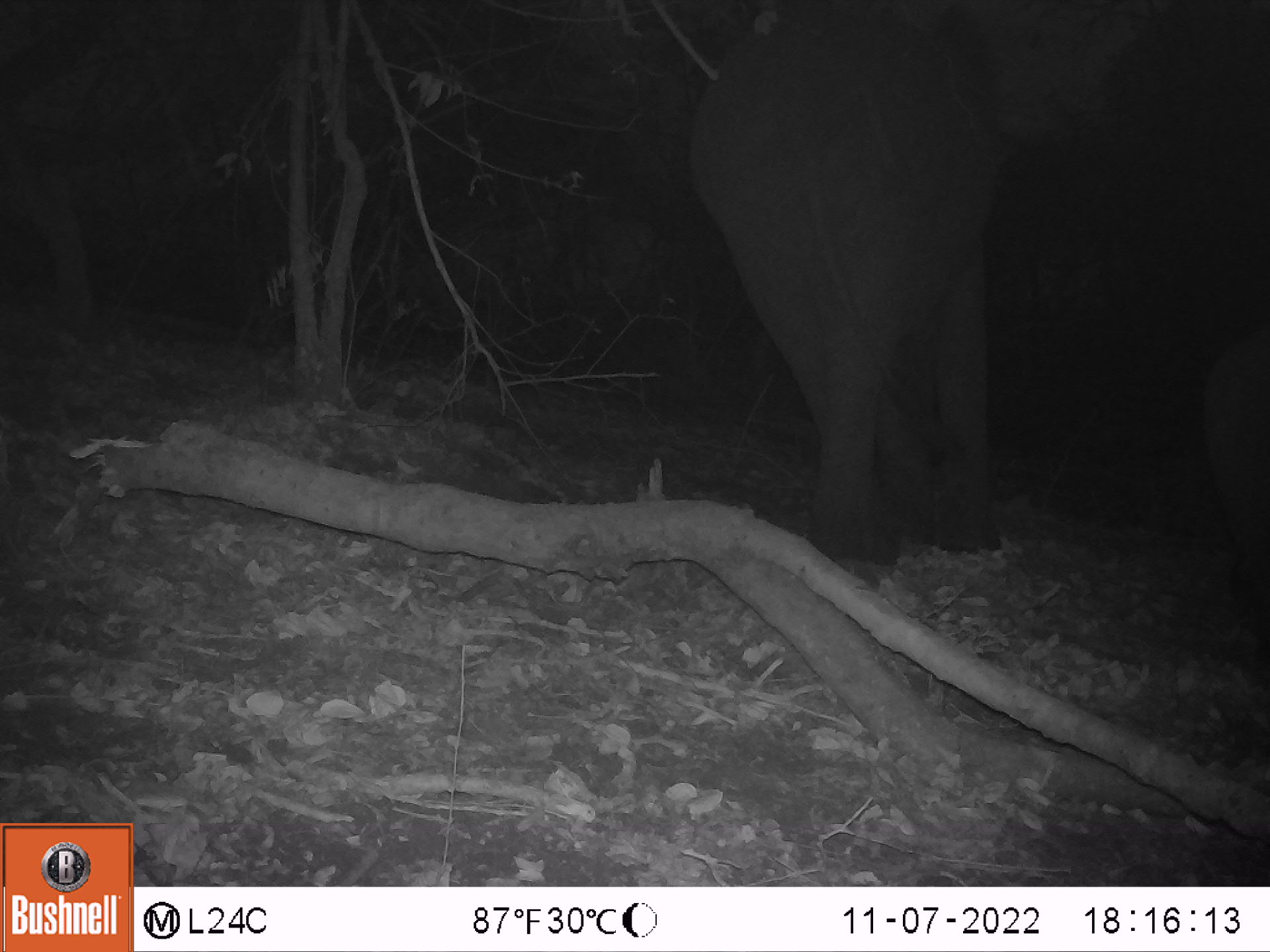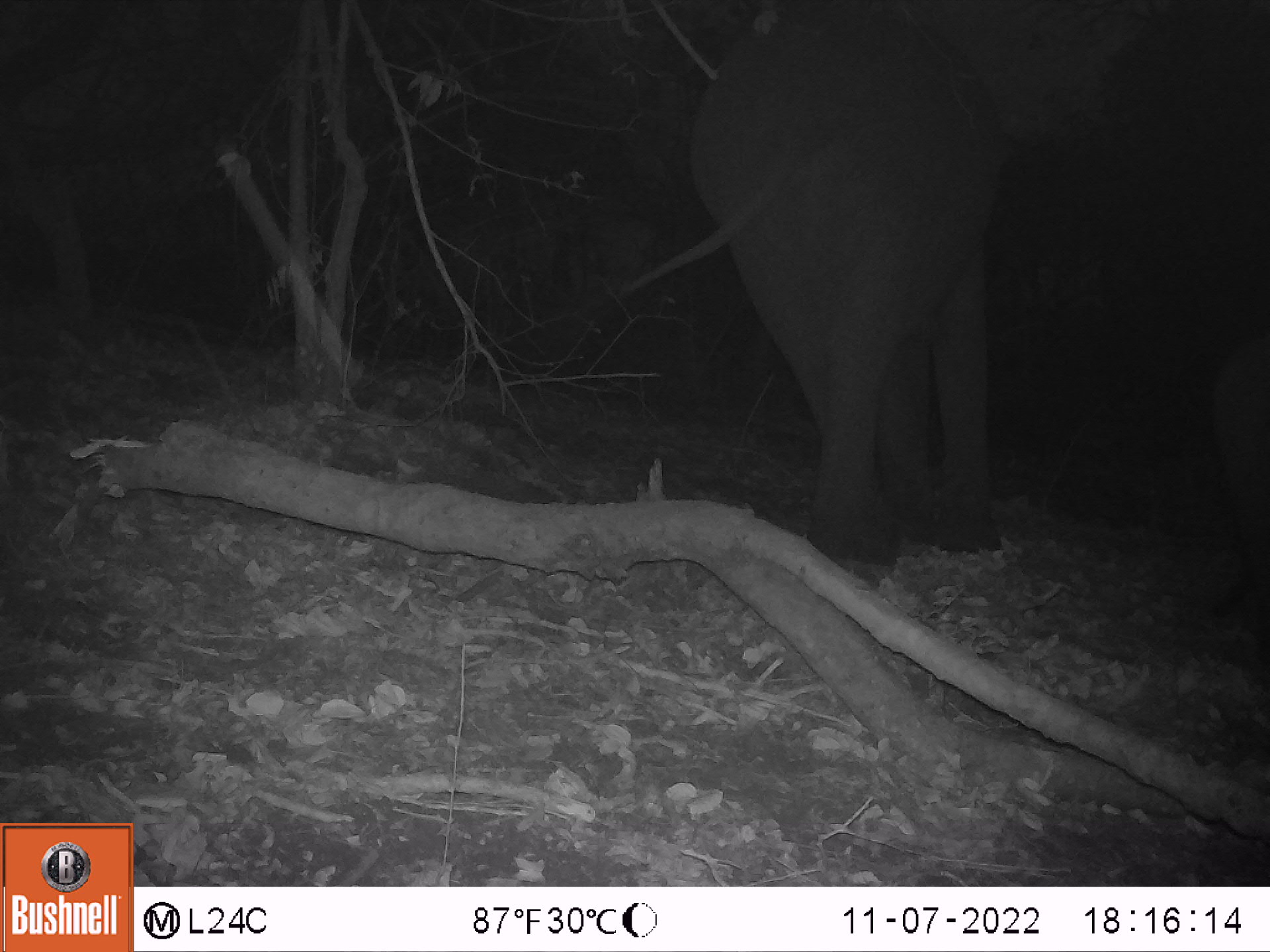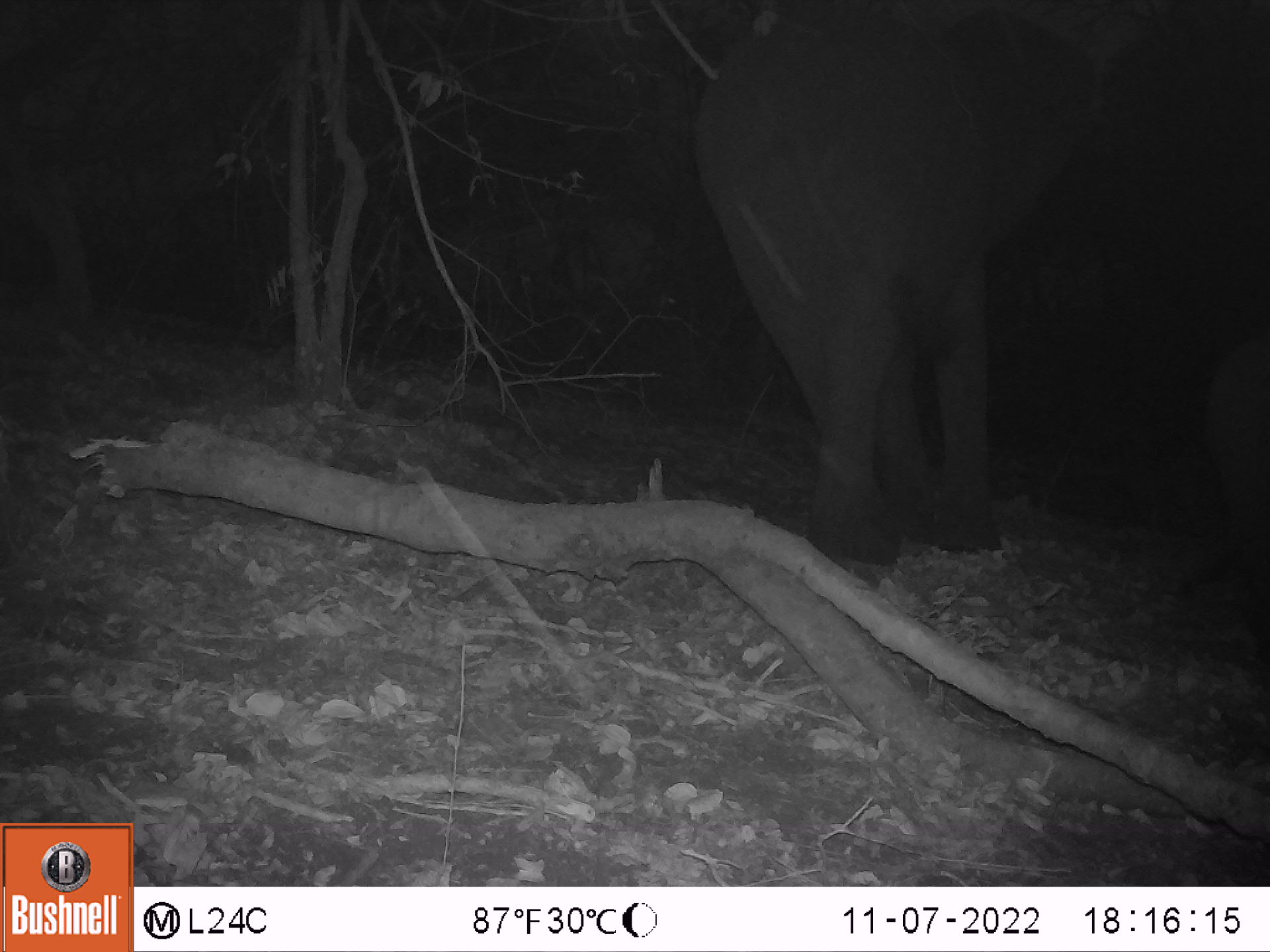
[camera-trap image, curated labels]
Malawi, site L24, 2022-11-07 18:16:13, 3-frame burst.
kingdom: Animalia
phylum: Chordata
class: Mammalia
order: Proboscidea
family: Elephantidae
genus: Loxodonta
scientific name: Loxodonta africana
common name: african savanna elephant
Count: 2.